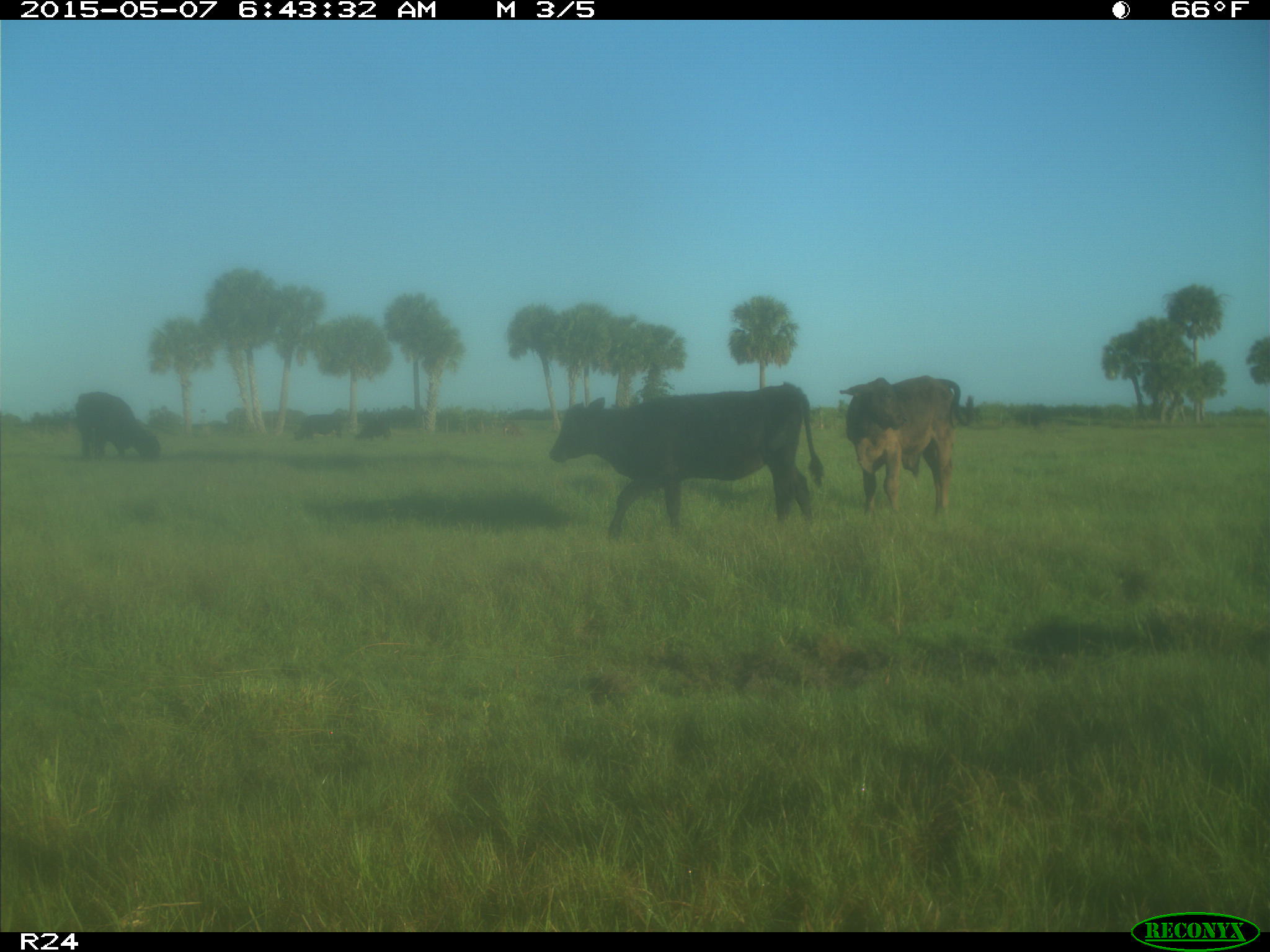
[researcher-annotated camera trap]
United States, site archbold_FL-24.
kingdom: Animalia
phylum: Chordata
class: Mammalia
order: Artiodactyla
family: Bovidae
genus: Bos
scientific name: Bos taurus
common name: domestic cow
Bos taurus (domestic cow).